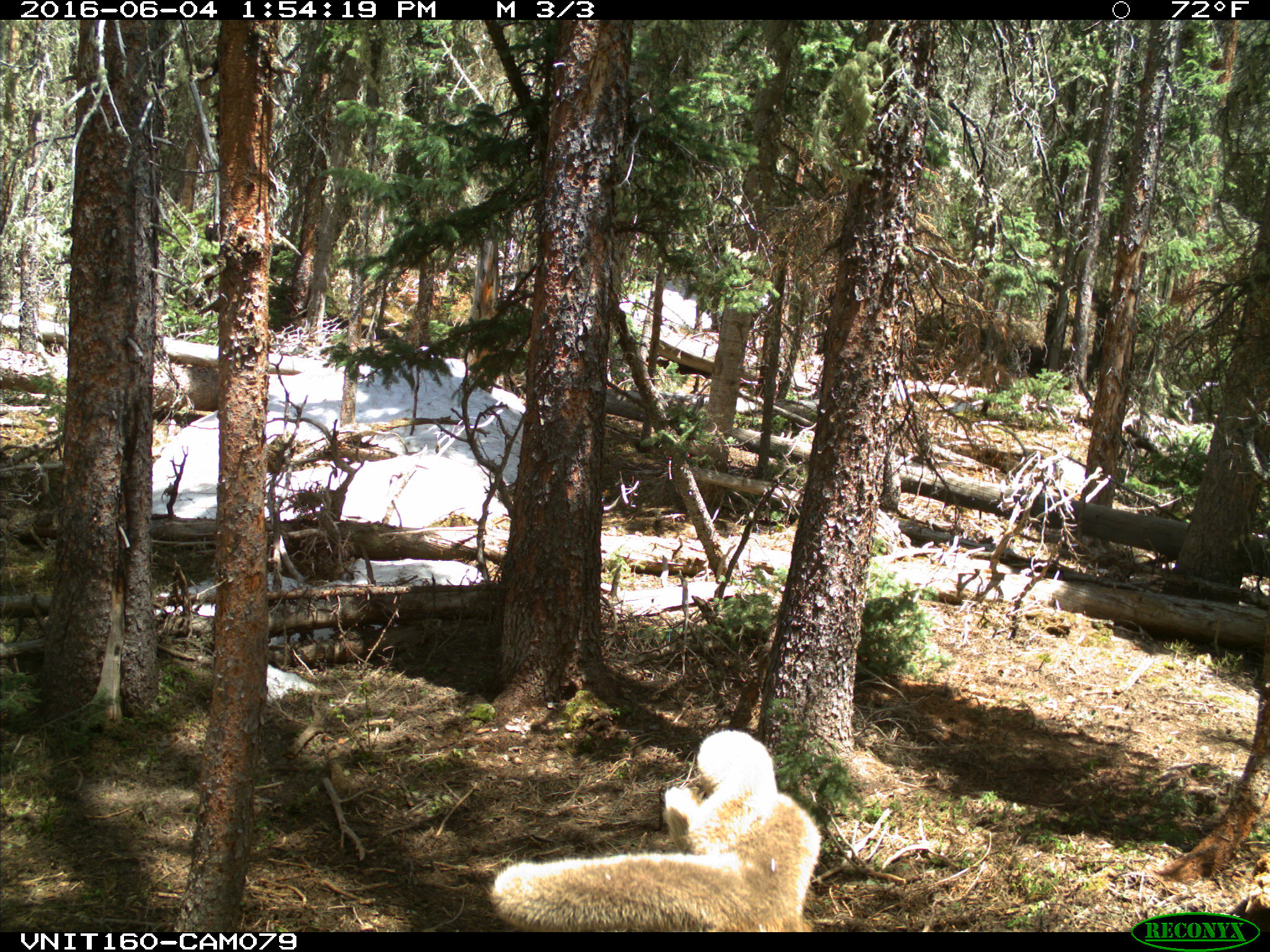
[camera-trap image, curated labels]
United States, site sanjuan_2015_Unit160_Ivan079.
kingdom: Animalia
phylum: Chordata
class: Mammalia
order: Artiodactyla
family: Cervidae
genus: Cervus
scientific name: Cervus elaphus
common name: red deer